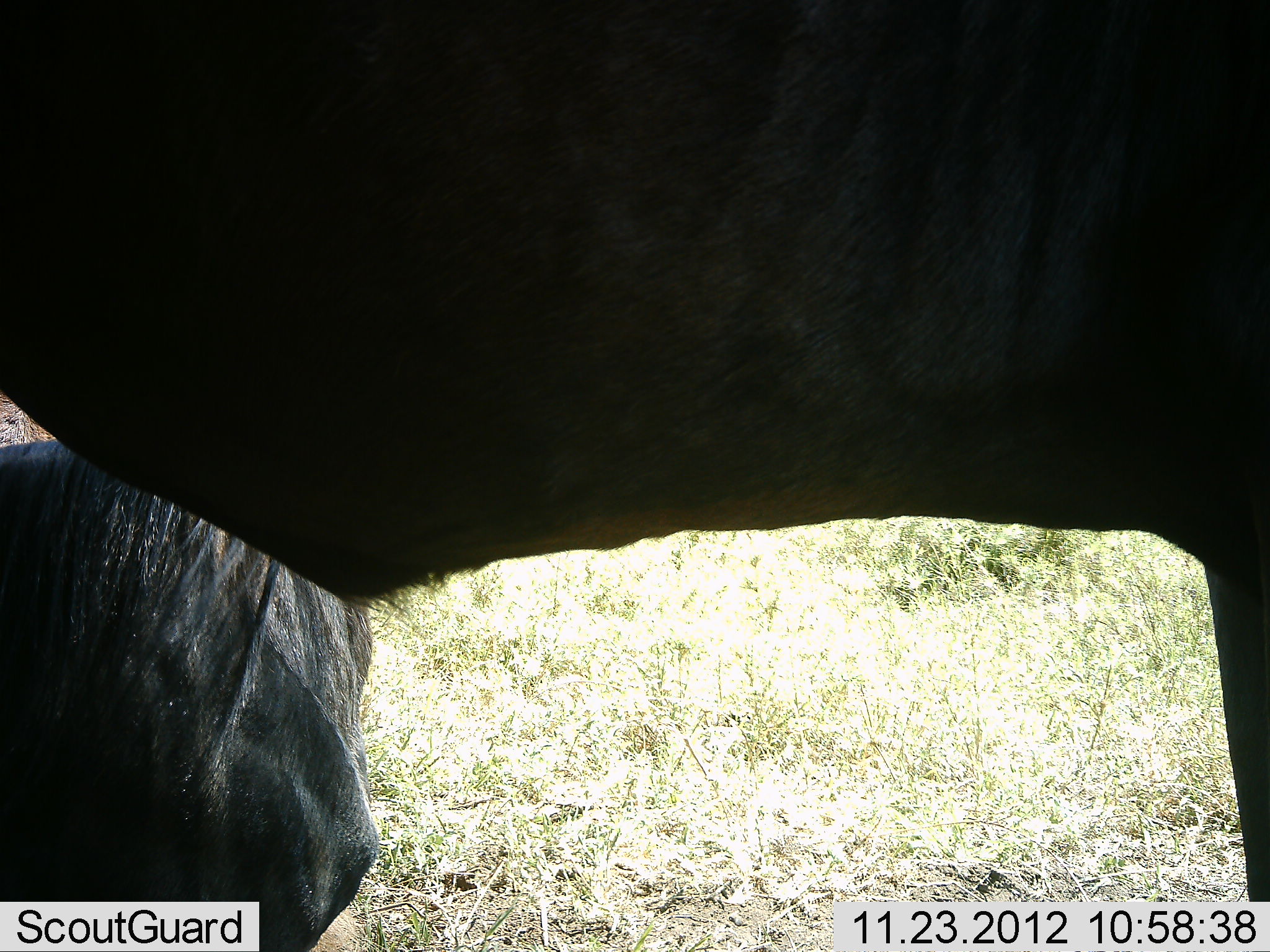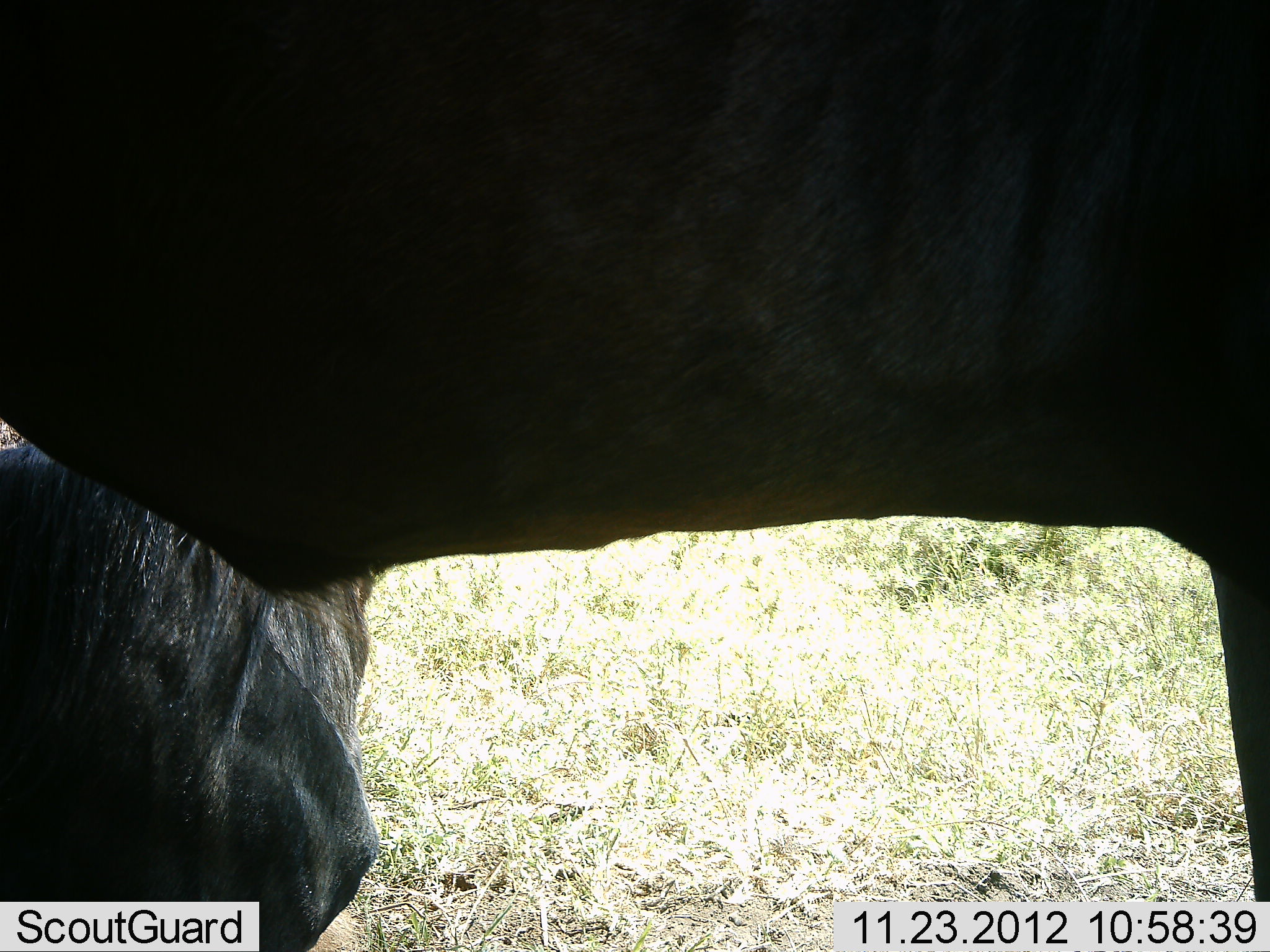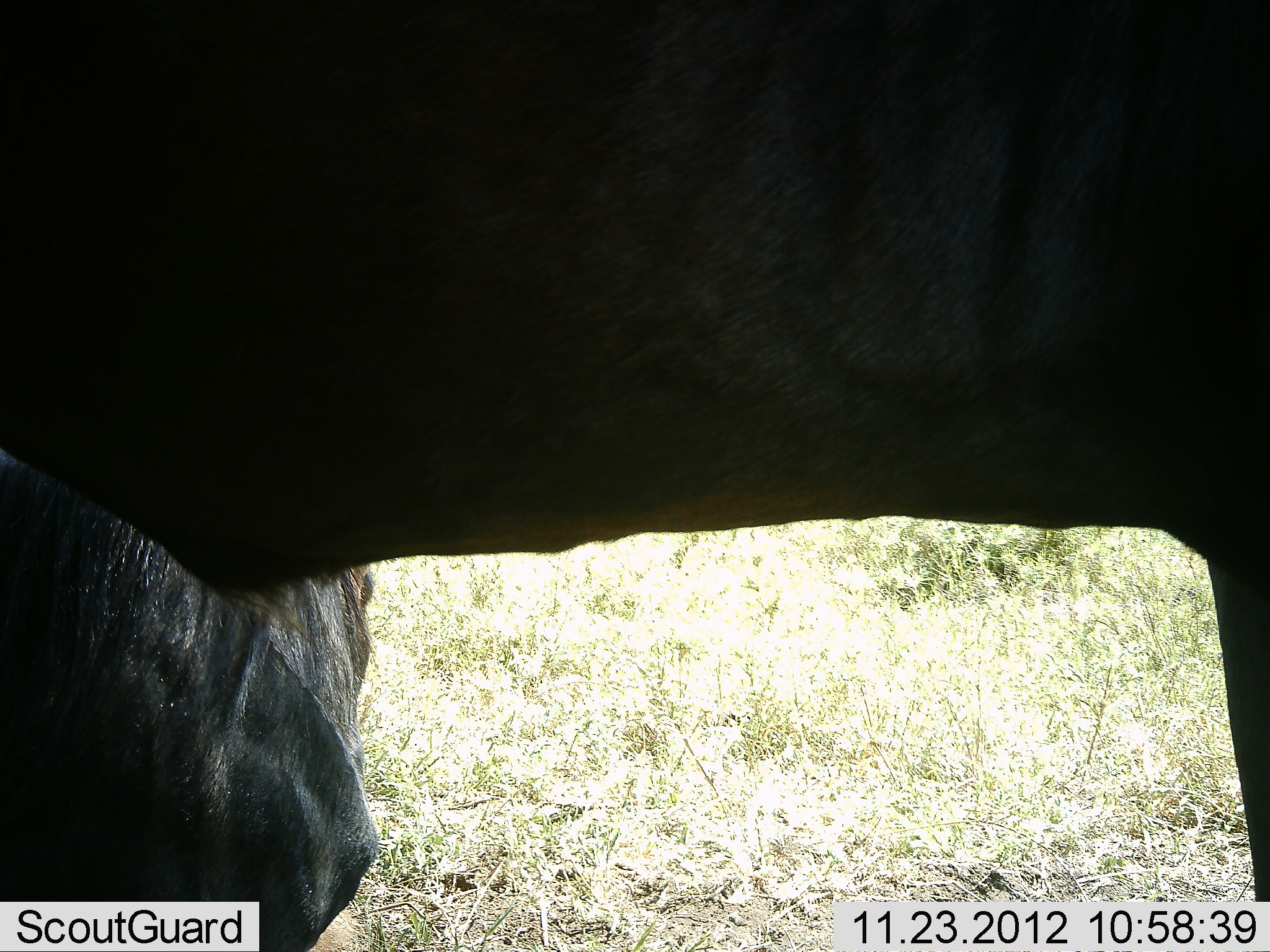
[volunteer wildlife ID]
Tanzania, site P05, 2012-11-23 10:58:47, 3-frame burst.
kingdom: Animalia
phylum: Chordata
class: Mammalia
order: Artiodactyla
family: Bovidae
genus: Connochaetes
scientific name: Connochaetes taurinus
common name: blue wildebeest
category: wildebeest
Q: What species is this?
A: Wildebeest (blue wildebeest) (Connochaetes taurinus).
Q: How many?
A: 2.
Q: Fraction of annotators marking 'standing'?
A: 90%.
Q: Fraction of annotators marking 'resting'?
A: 90%.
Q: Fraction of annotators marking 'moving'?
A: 0%.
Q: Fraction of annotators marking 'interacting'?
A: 0%.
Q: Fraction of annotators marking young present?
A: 0%.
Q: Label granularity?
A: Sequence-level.